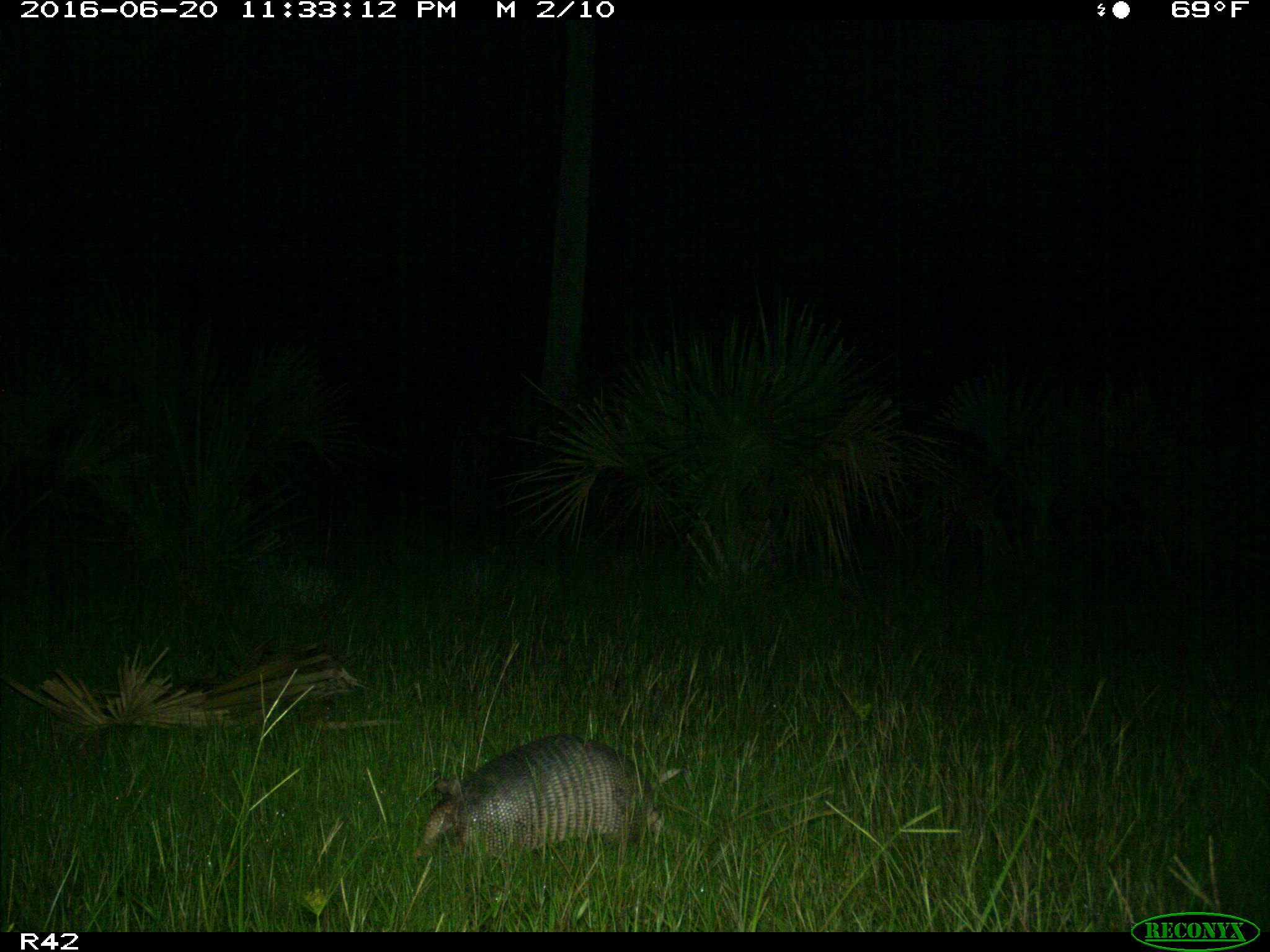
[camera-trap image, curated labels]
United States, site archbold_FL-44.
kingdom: Animalia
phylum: Chordata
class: Mammalia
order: Cingulata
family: Dasypodidae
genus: Dasypus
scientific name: Dasypus novemcinctus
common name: nine-banded armadillo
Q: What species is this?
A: Dasypus novemcinctus (nine-banded armadillo).